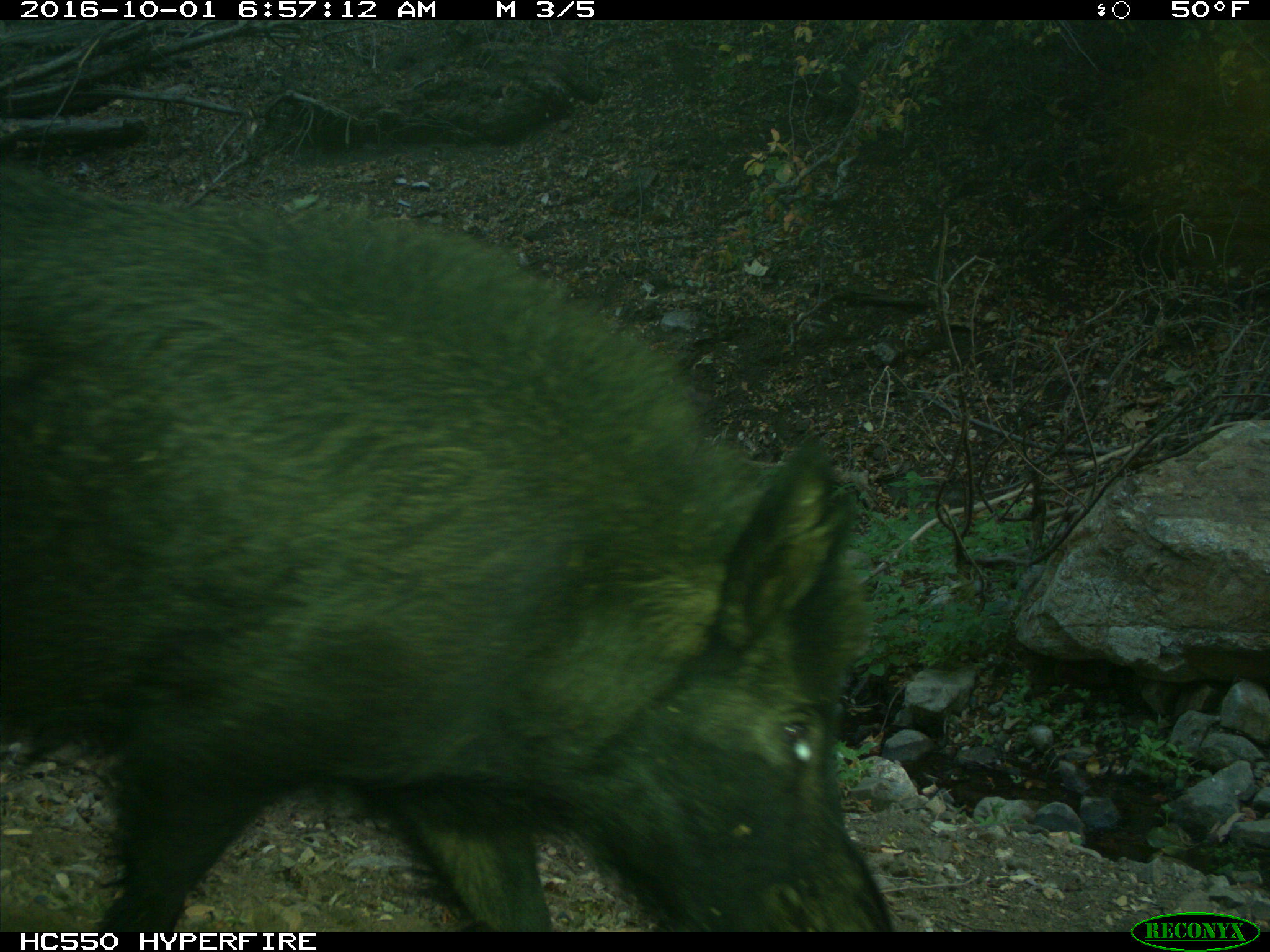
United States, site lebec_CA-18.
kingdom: Animalia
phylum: Chordata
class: Mammalia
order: Artiodactyla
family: Suidae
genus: Sus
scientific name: Sus scrofa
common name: wild boar